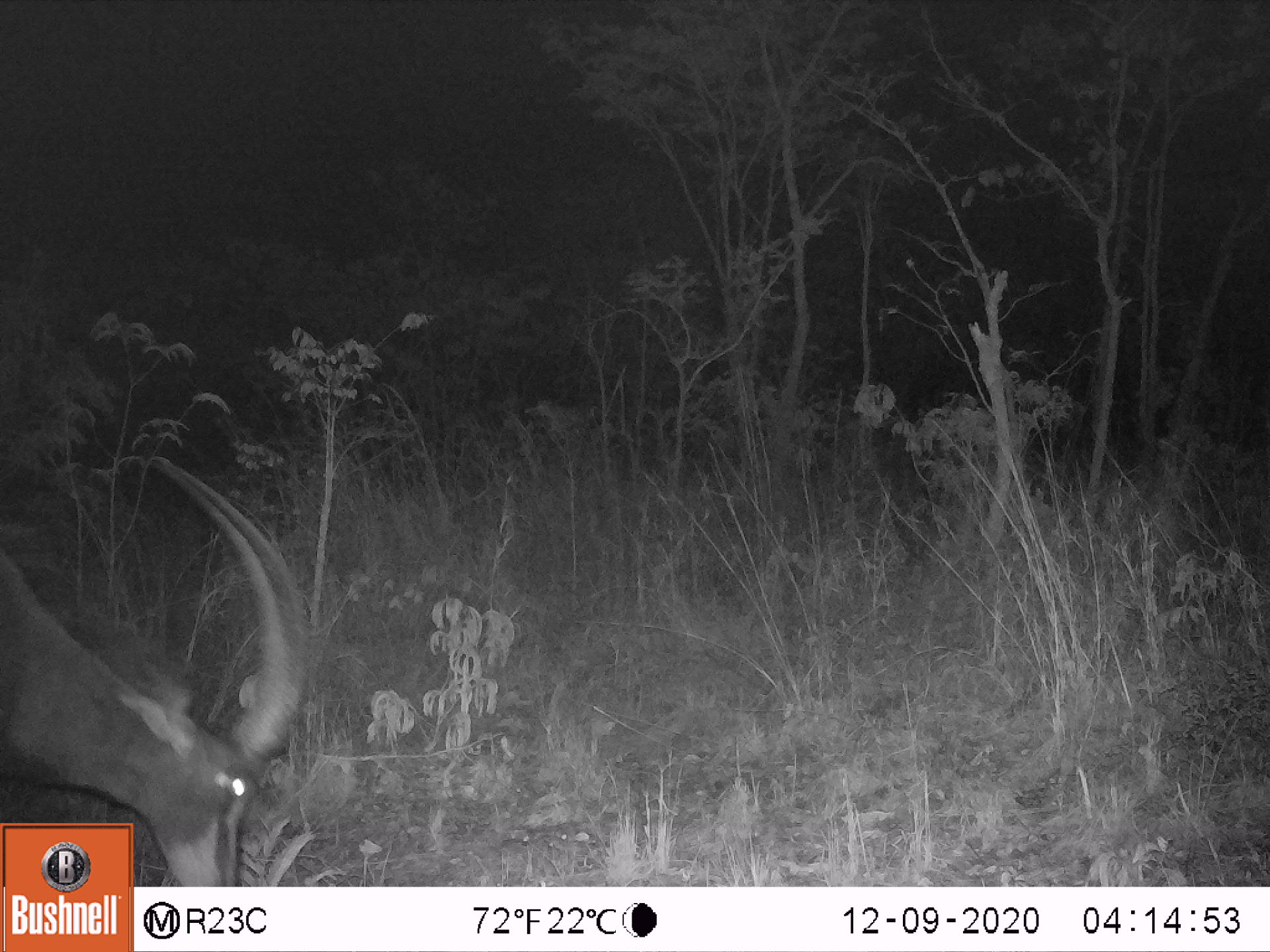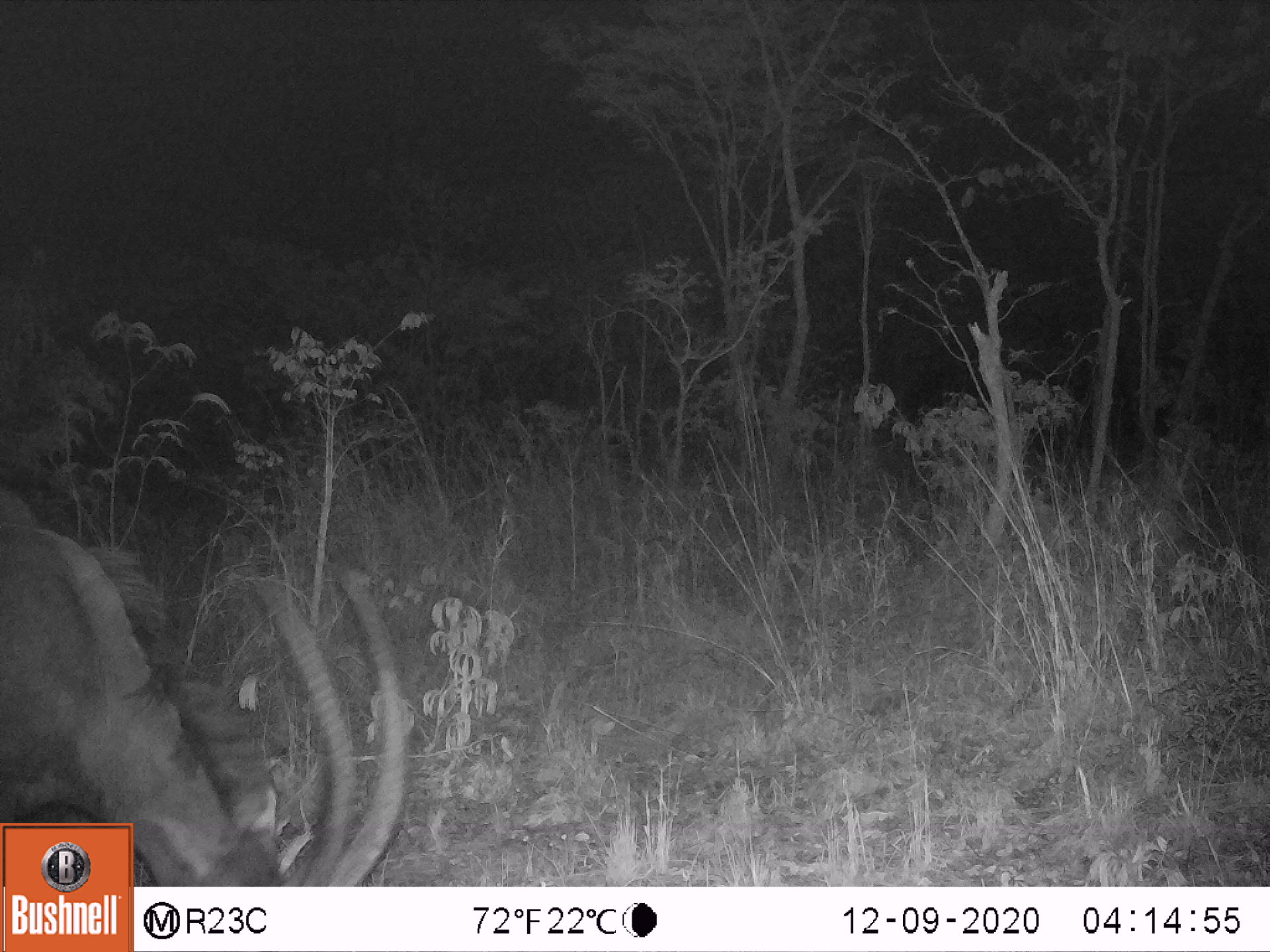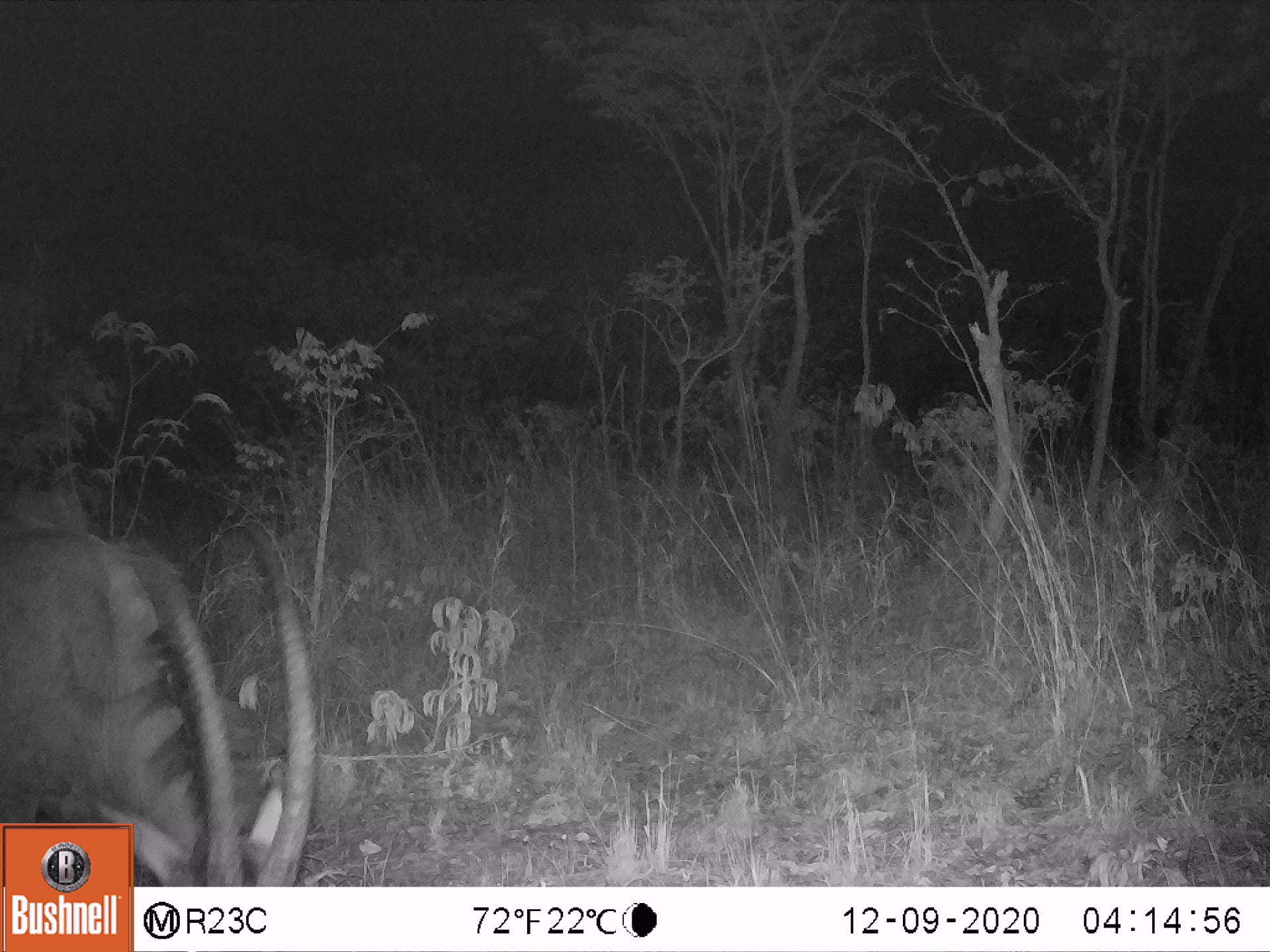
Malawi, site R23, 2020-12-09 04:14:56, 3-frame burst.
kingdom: Animalia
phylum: Chordata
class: Mammalia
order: Artiodactyla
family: Bovidae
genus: Hippotragus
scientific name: Hippotragus niger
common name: sable antelope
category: sable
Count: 1.